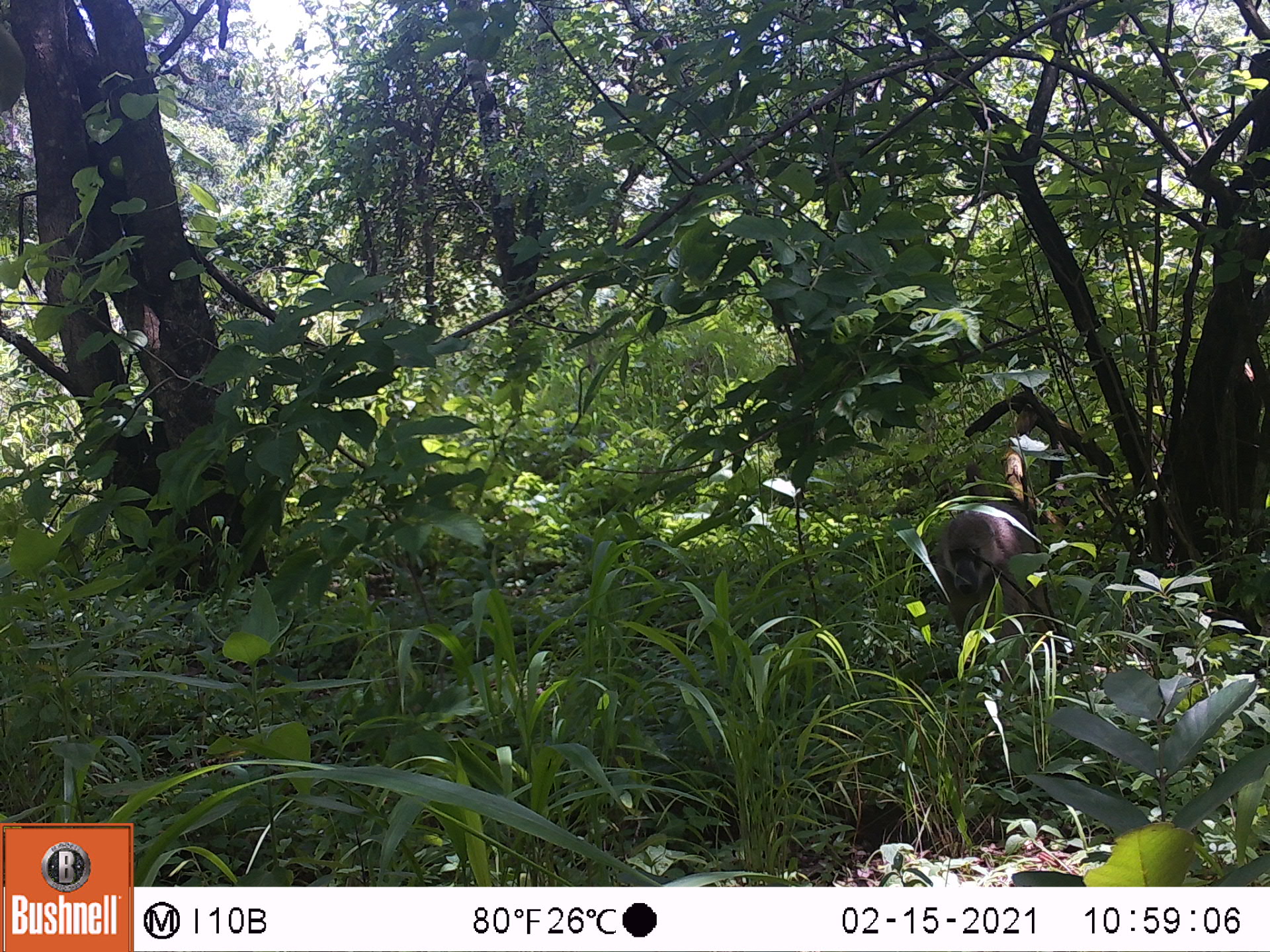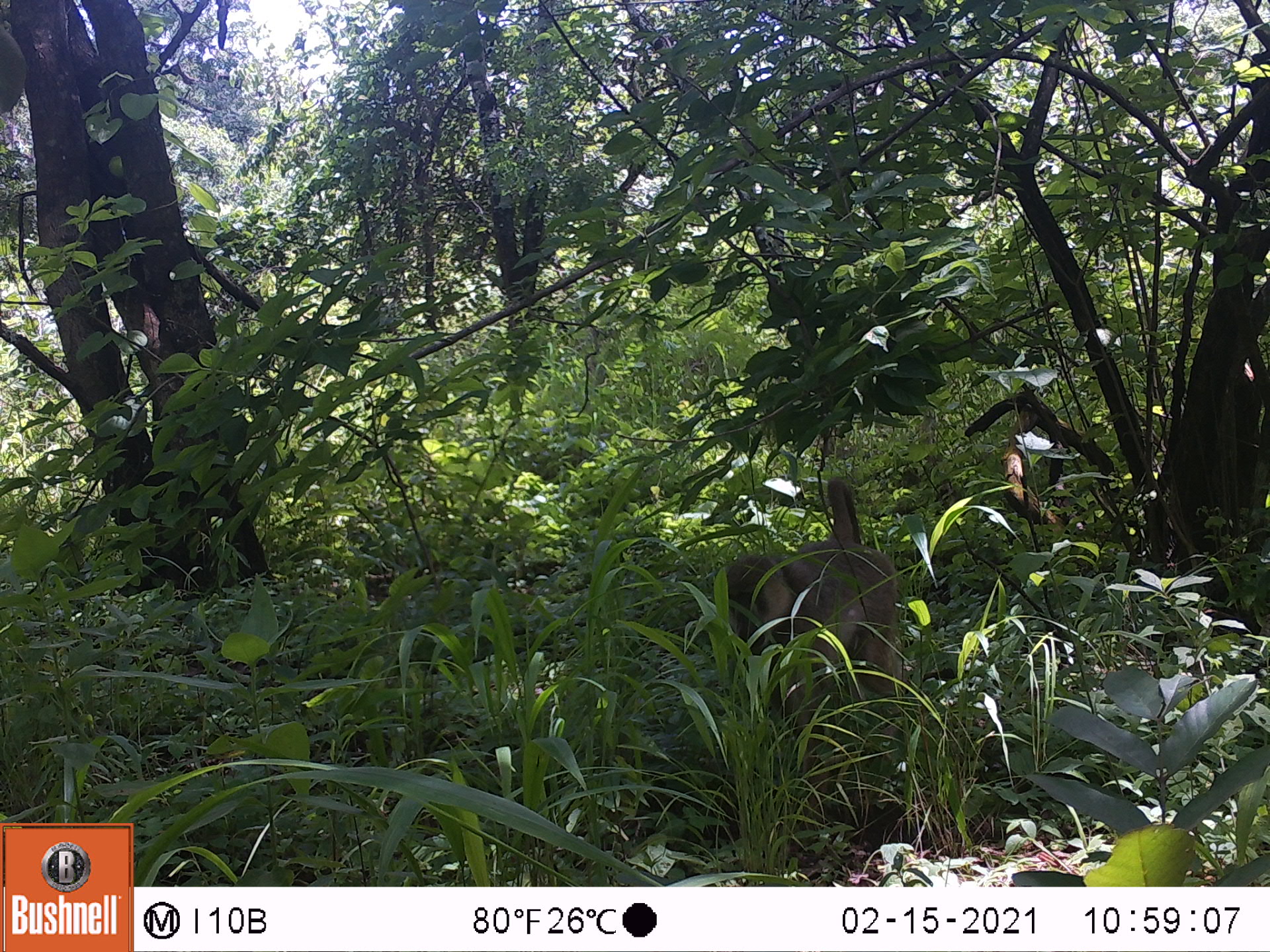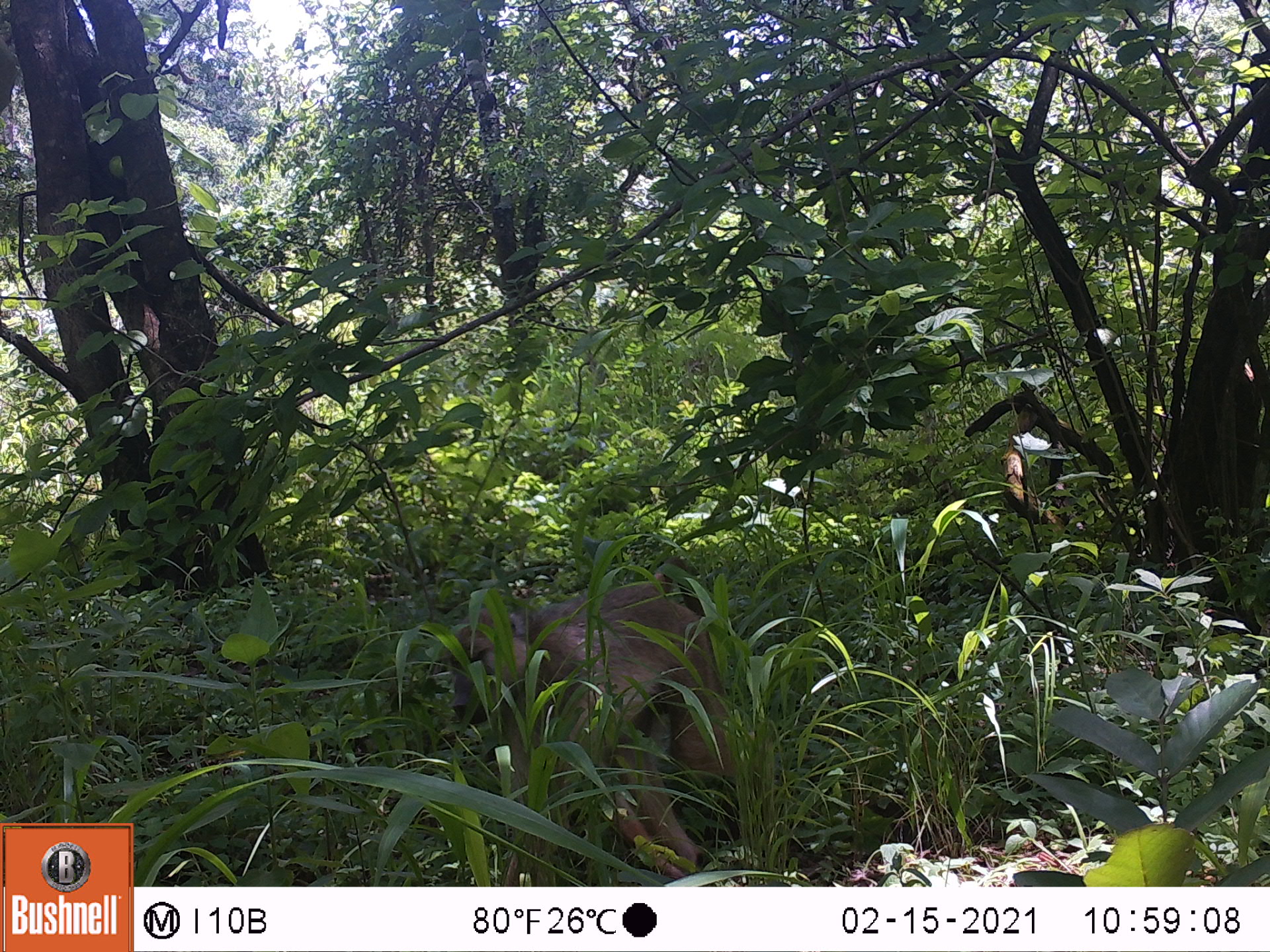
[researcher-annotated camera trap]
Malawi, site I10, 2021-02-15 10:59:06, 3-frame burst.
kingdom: Animalia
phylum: Chordata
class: Mammalia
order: Primates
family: Cercopithecidae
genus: Papio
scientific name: Papio cynocephalus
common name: yellow baboon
Yellow baboon (Papio cynocephalus), count 1.